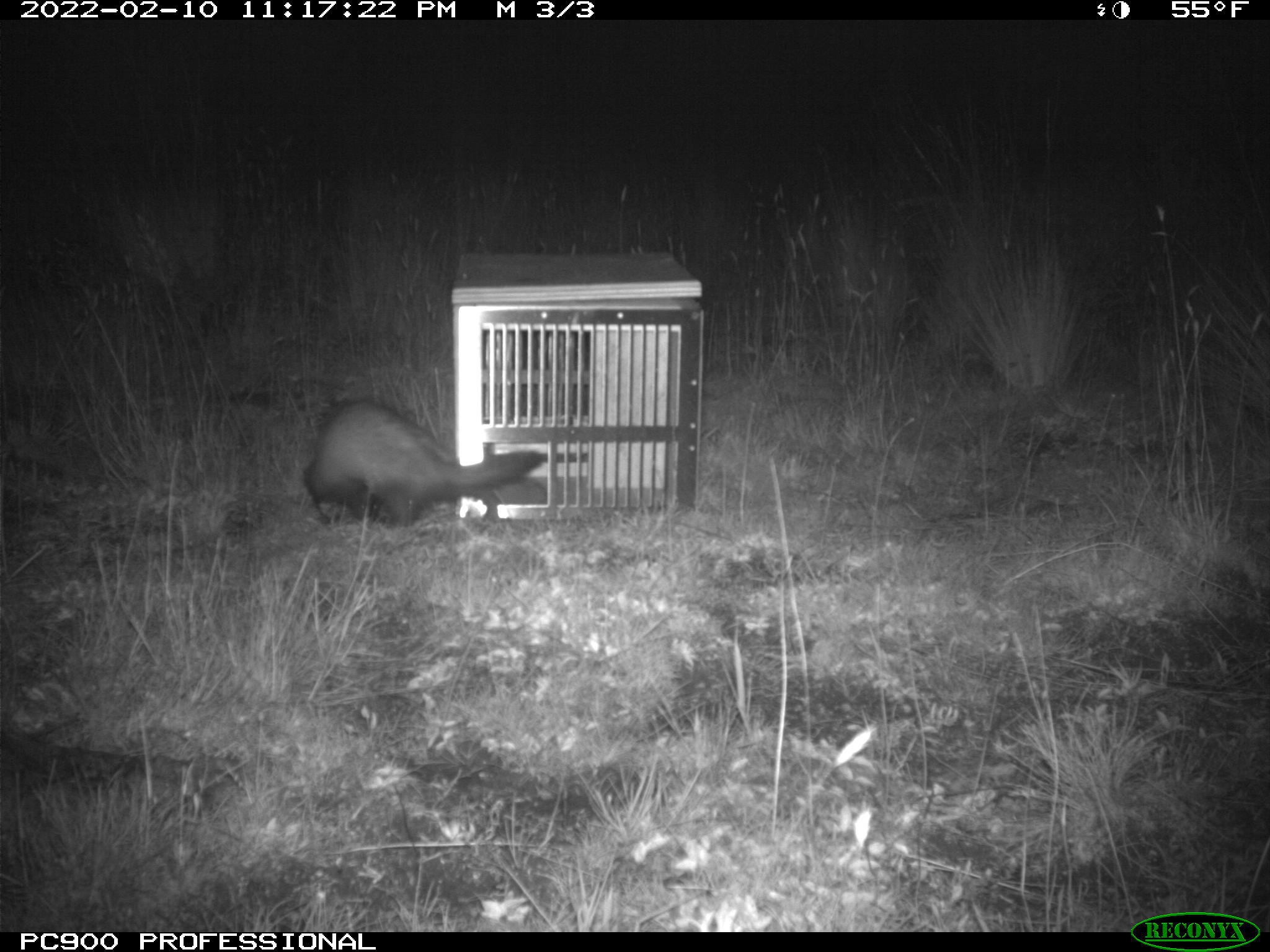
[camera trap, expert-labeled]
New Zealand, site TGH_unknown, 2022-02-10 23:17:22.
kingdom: Animalia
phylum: Chordata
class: Mammalia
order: Carnivora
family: Mustelidae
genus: Mustela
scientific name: Mustela furo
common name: ferret